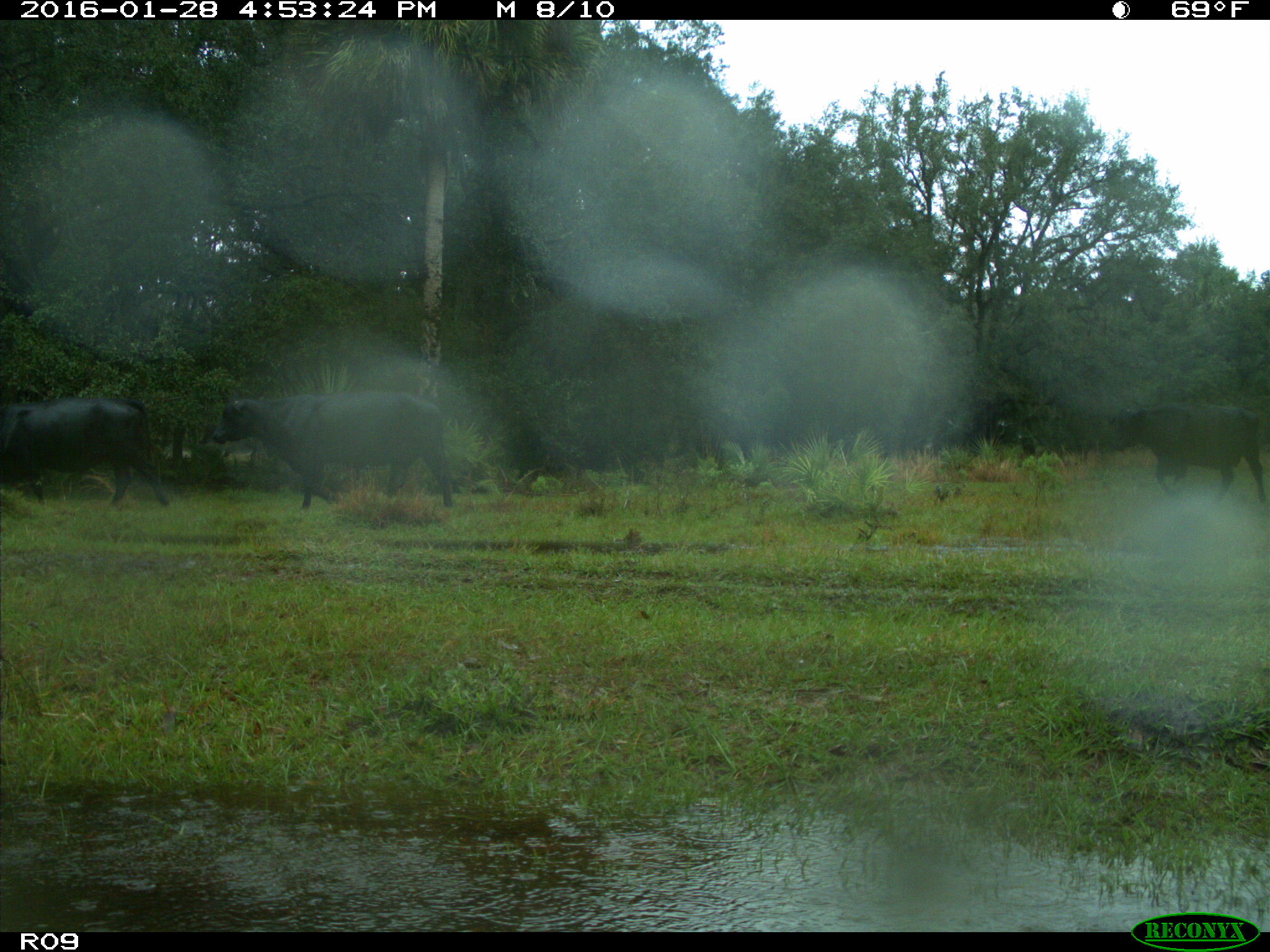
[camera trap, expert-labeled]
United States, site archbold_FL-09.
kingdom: Animalia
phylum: Chordata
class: Mammalia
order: Artiodactyla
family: Bovidae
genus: Bos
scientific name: Bos taurus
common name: domestic cow